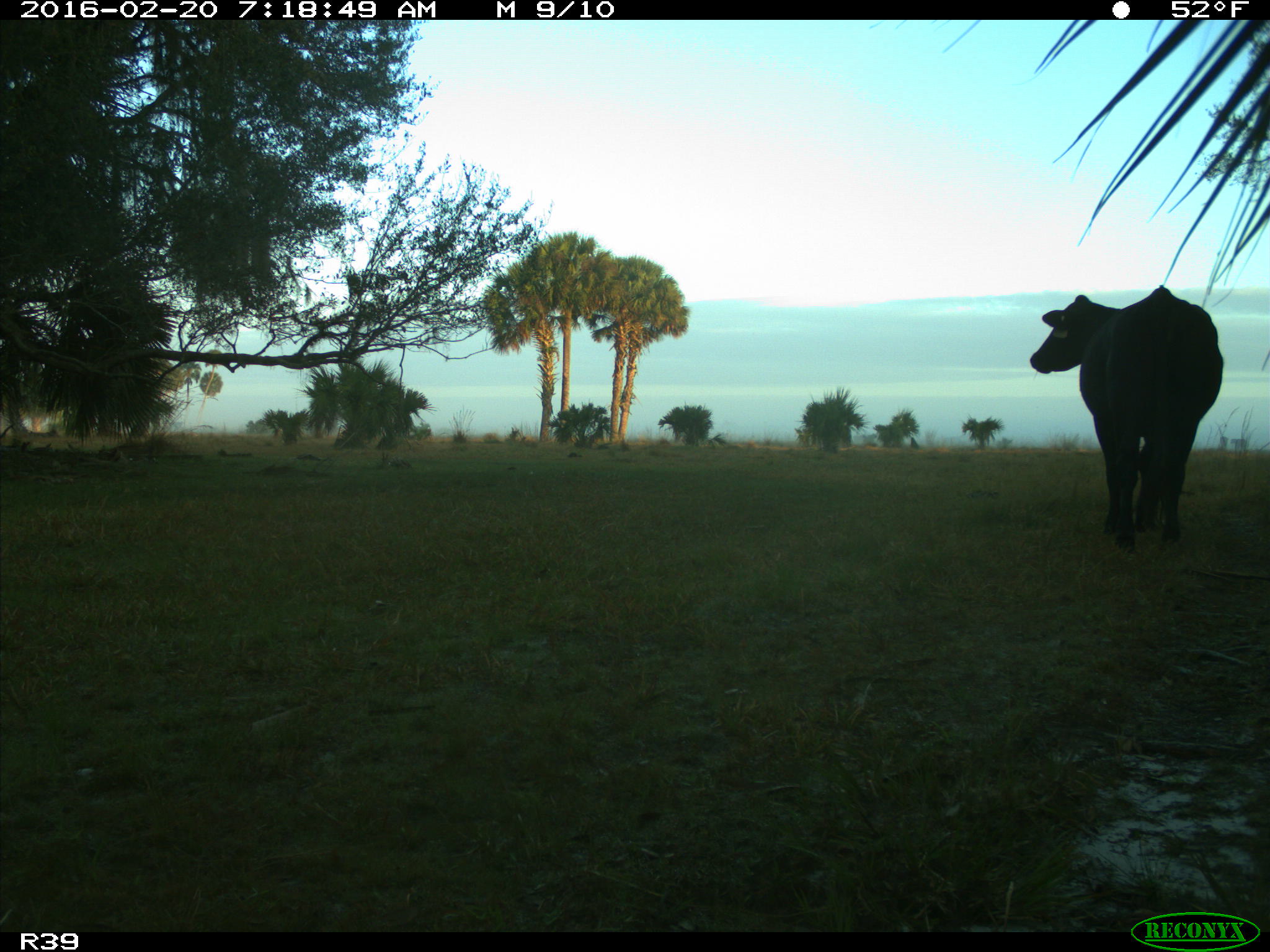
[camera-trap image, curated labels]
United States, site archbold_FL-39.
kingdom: Animalia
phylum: Chordata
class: Mammalia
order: Artiodactyla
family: Bovidae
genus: Bos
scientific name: Bos taurus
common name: domestic cow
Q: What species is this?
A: Bos taurus (domestic cow).